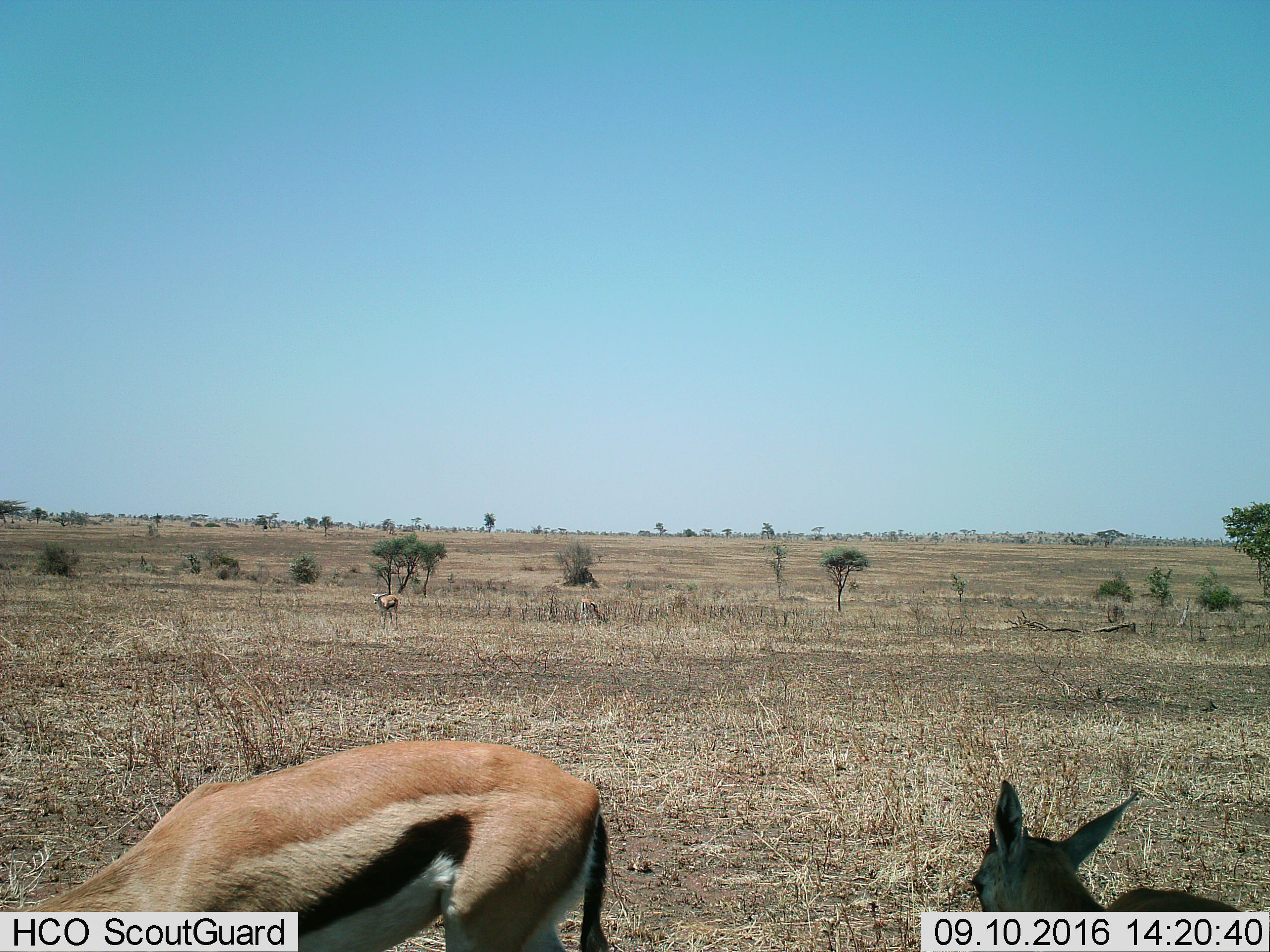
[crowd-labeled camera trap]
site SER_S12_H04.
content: unidentified animal